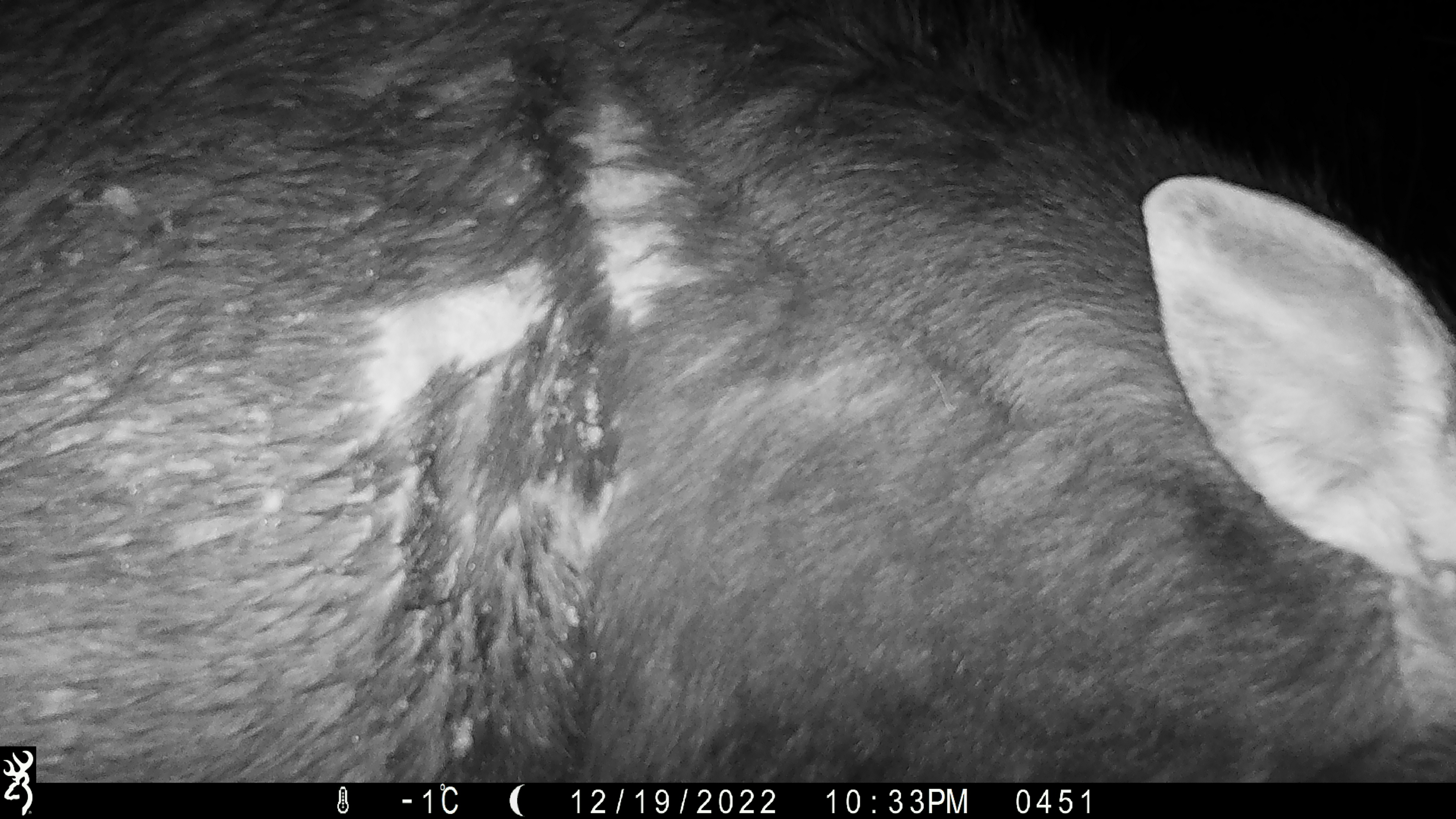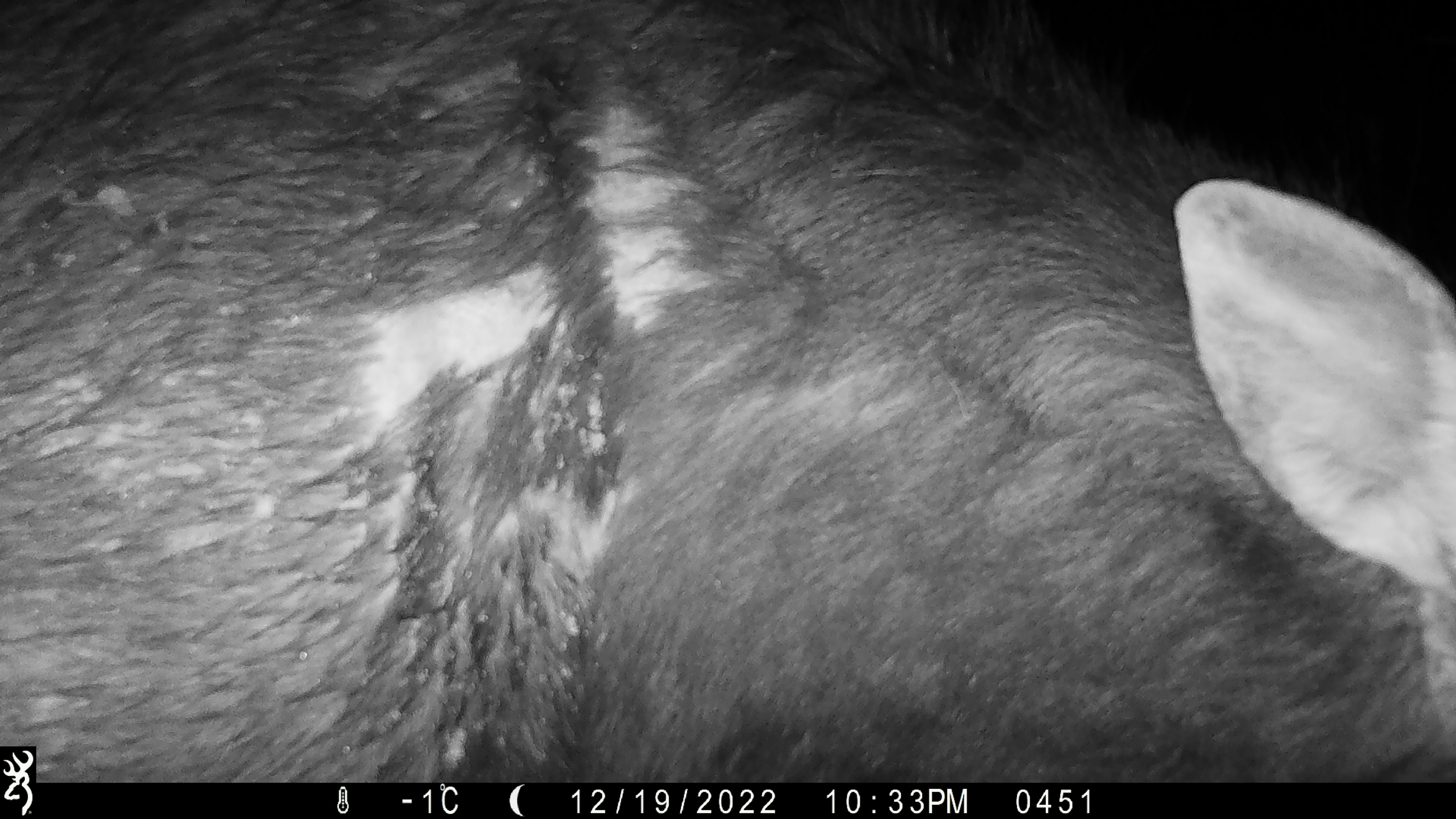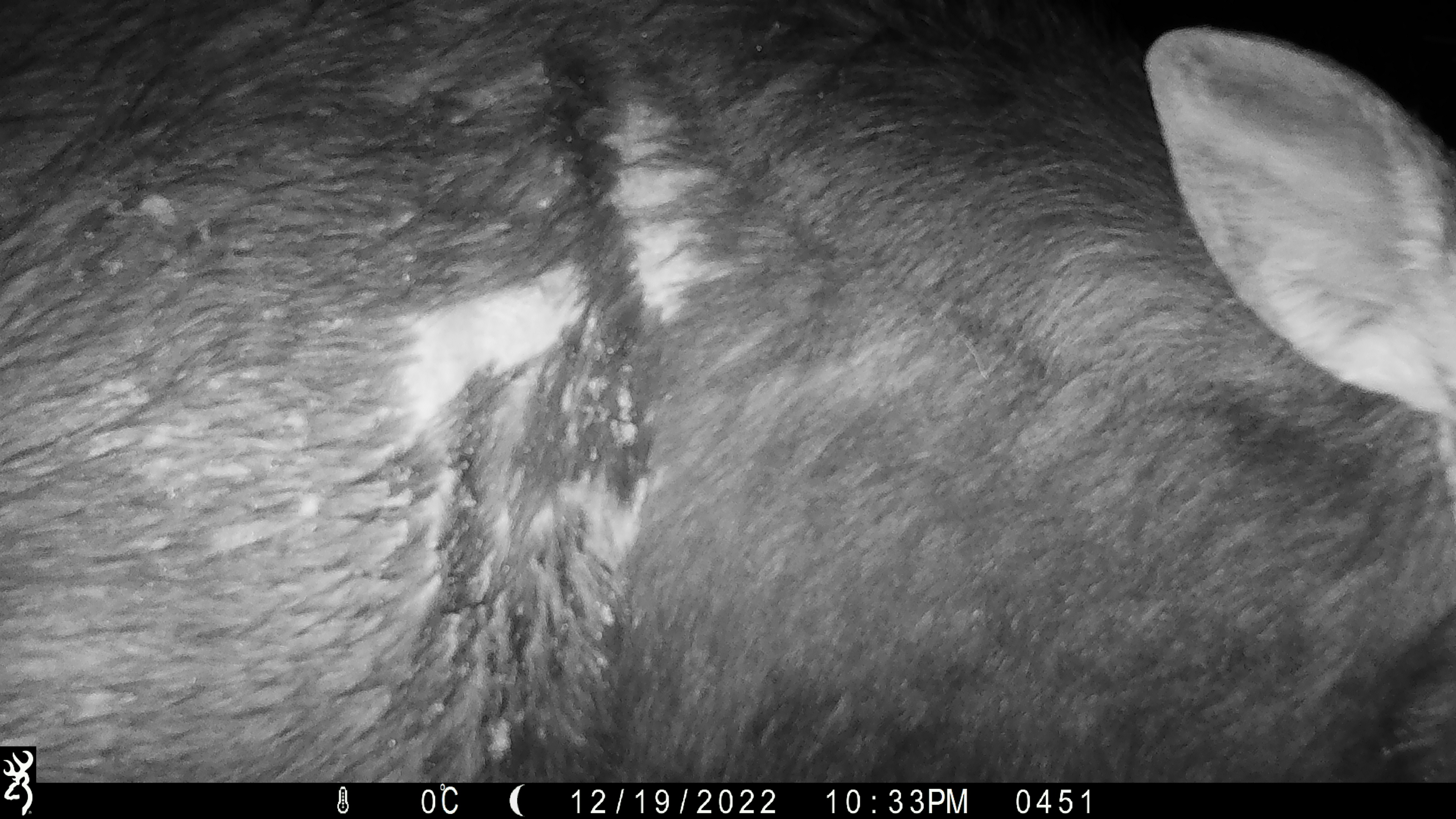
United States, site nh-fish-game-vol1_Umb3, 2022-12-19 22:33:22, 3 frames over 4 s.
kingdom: Animalia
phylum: Chordata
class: Mammalia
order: Artiodactyla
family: Cervidae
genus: Alces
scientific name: Alces alces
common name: moose